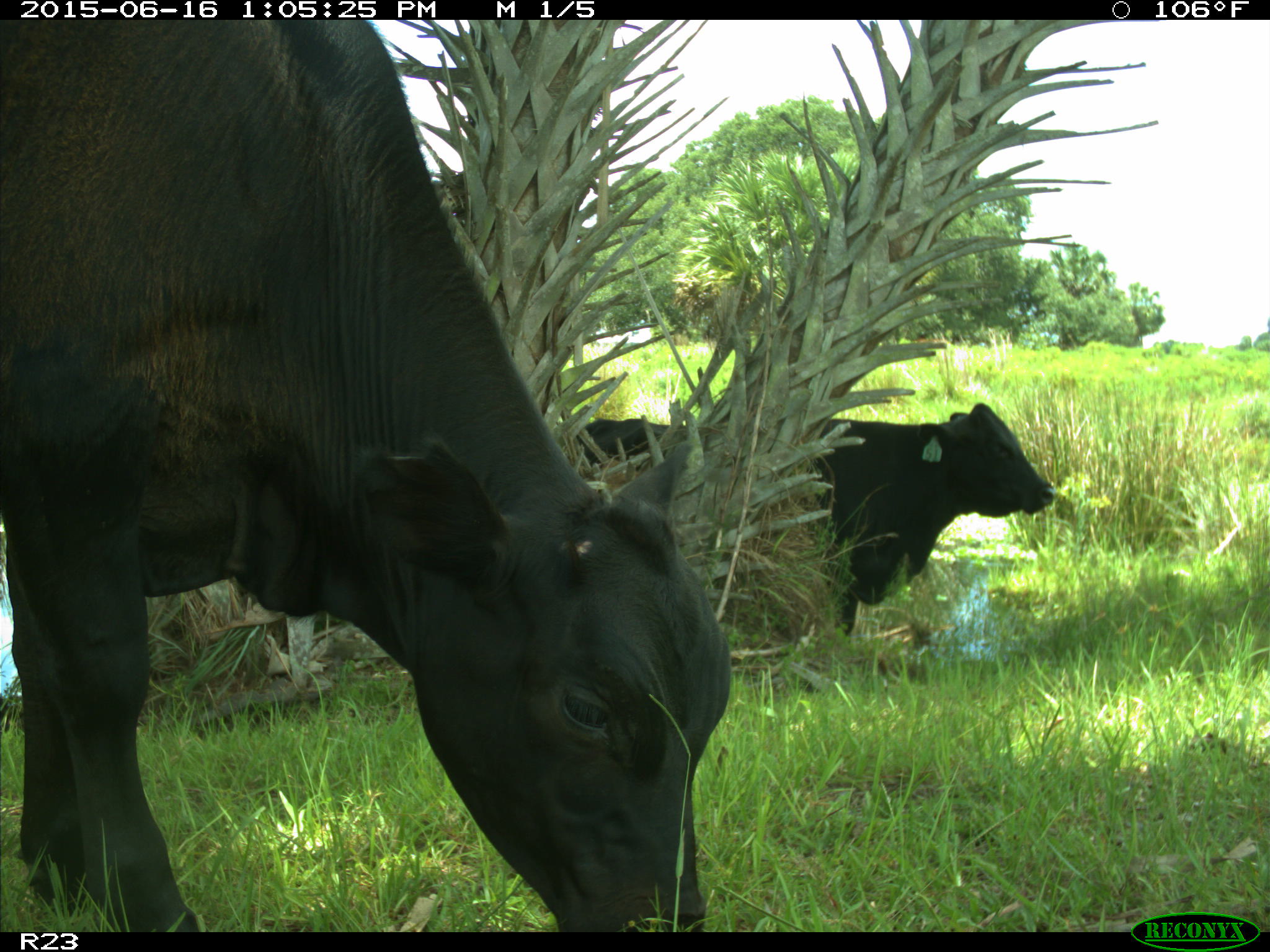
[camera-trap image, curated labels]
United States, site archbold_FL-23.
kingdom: Animalia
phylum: Chordata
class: Mammalia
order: Artiodactyla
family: Suidae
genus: Sus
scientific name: Sus scrofa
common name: wild boar